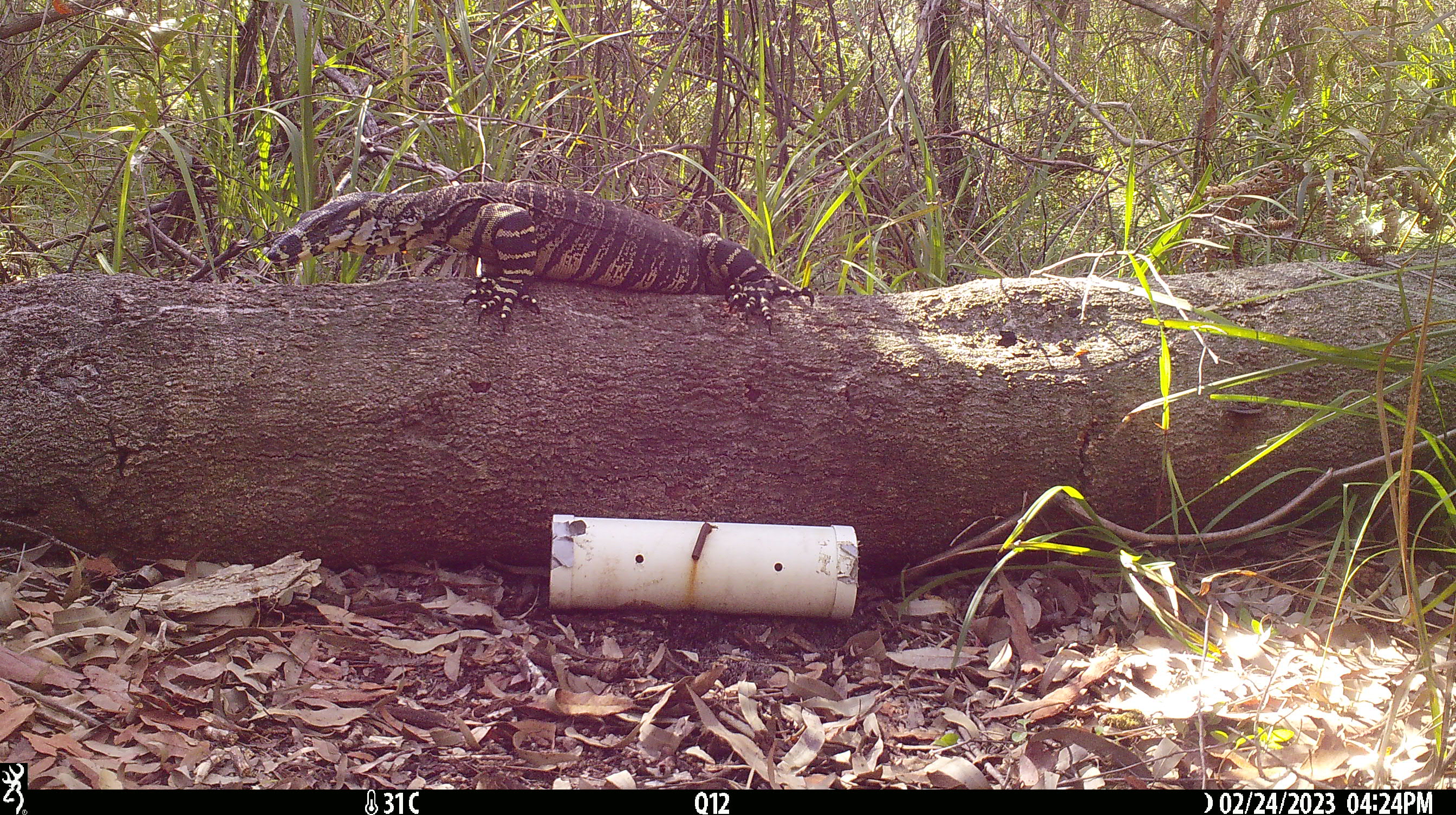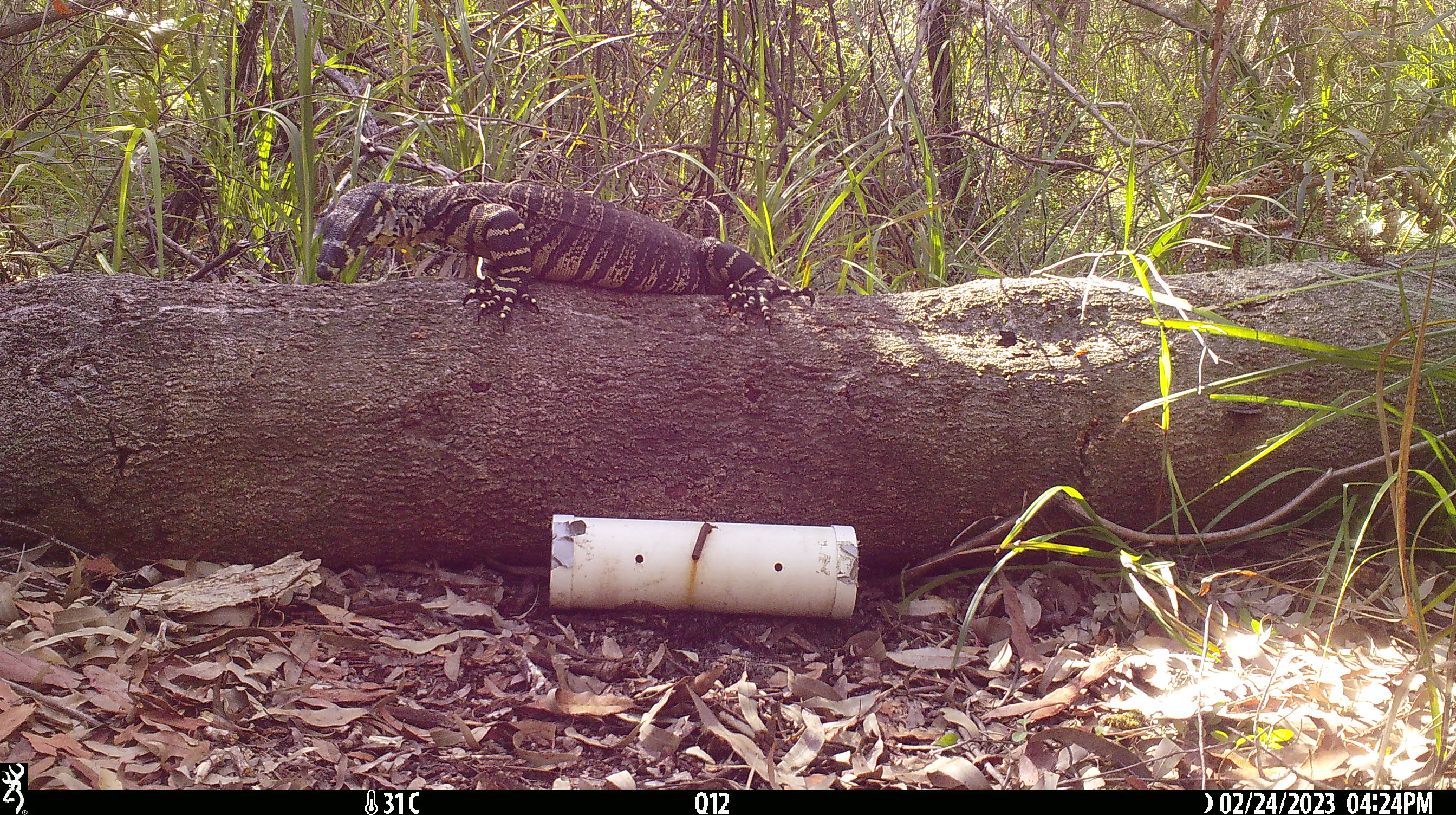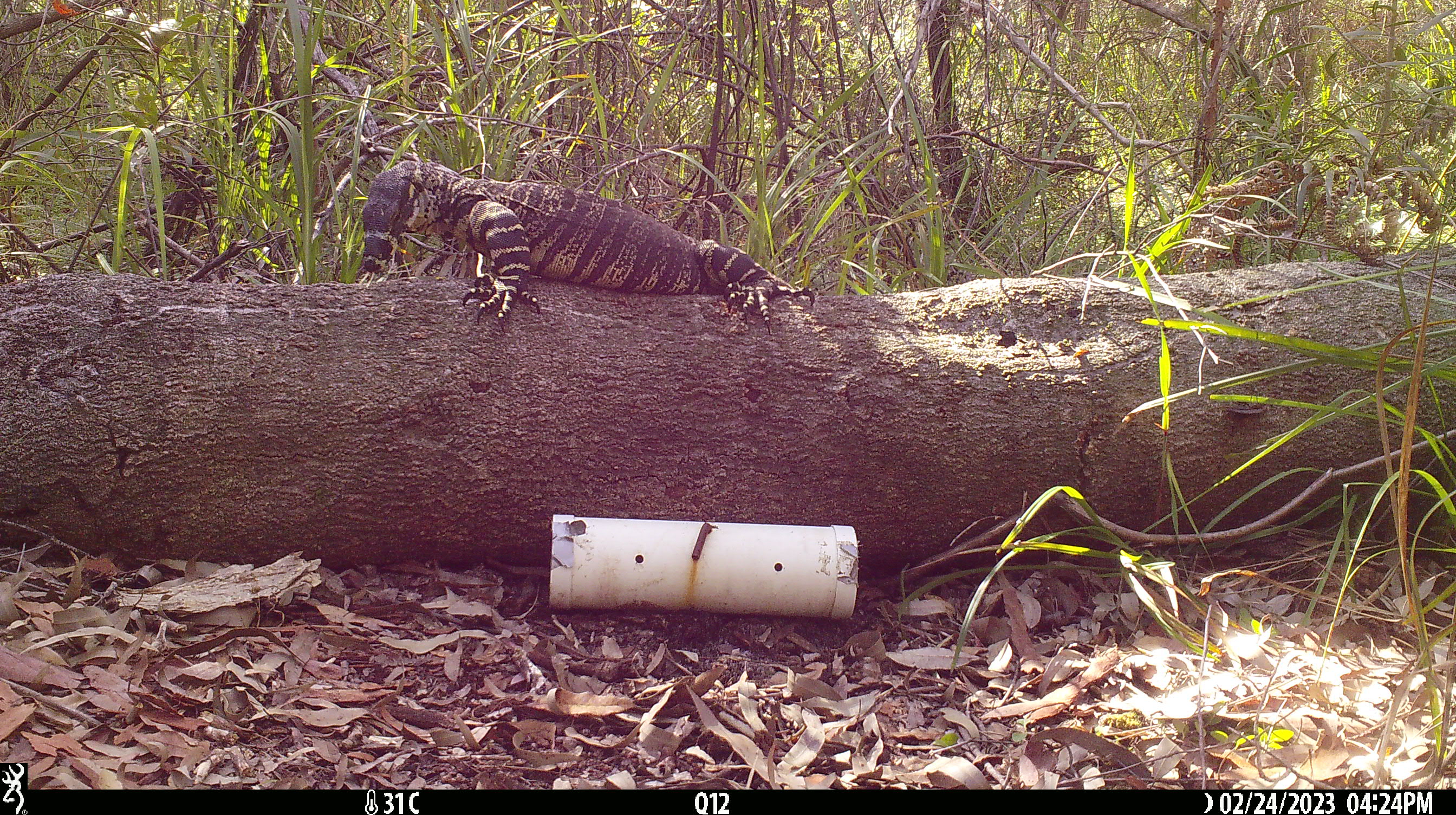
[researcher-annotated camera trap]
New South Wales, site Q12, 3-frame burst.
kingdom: Animalia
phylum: Chordata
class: Reptilia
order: Squamata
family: Varanidae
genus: Varanus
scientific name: Varanus varius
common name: lace monitor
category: goanna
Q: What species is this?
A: Goanna (lace monitor) (Varanus varius).